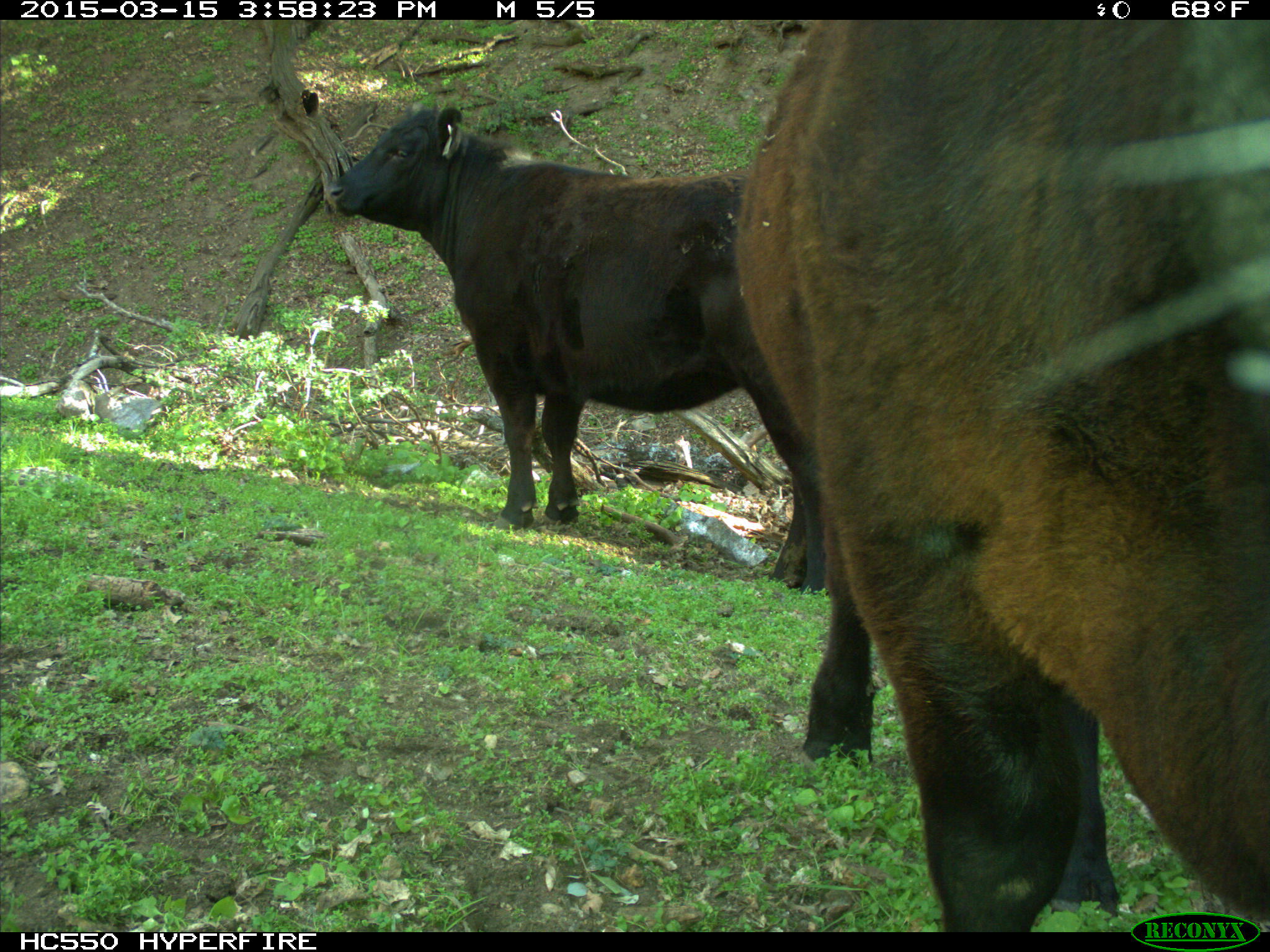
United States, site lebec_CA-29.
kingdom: Animalia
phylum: Chordata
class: Mammalia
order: Artiodactyla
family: Bovidae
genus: Bos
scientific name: Bos taurus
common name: domestic cow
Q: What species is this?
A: Bos taurus (domestic cow).